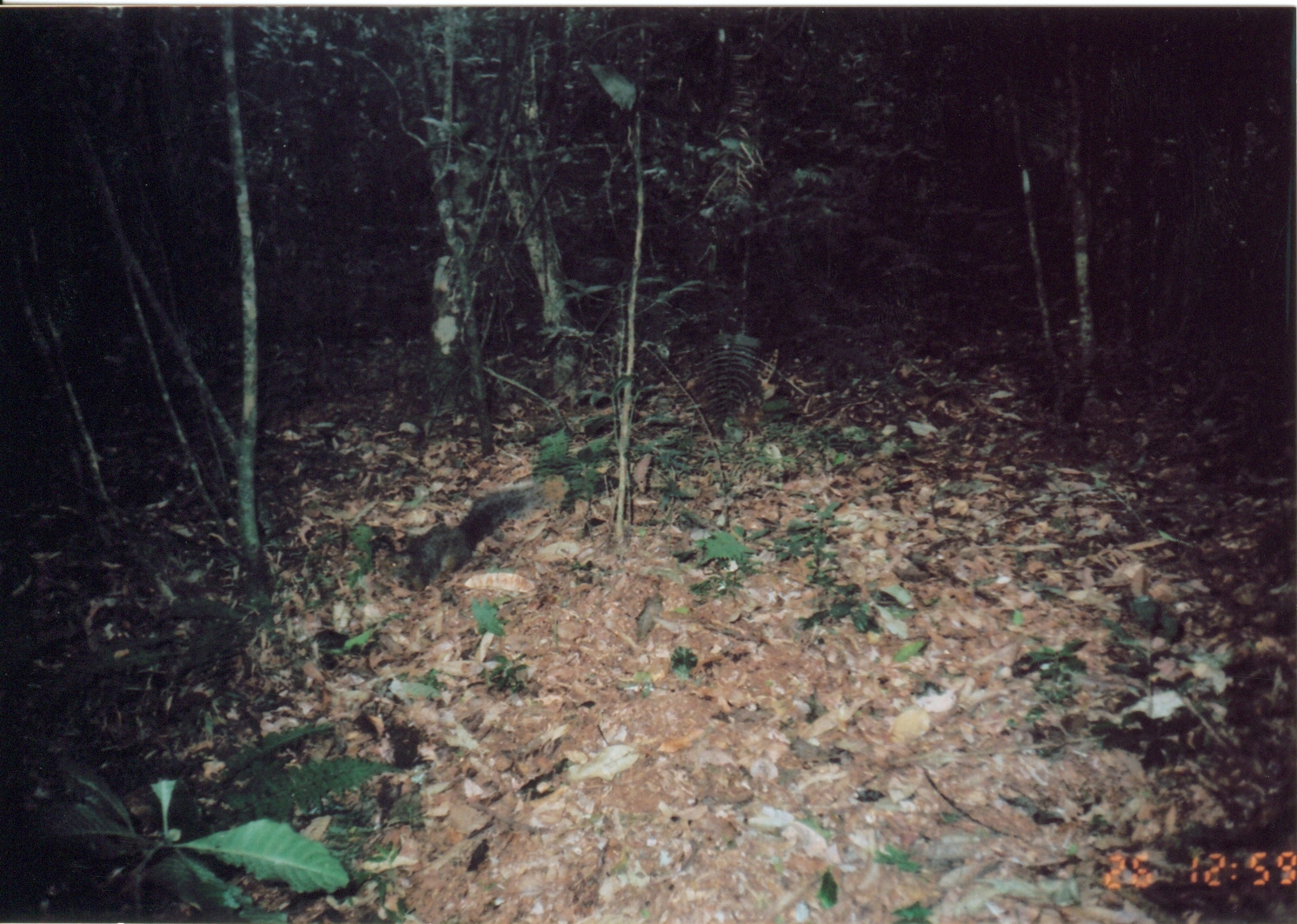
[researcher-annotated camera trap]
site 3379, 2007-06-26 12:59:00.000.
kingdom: Animalia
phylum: Chordata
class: Mammalia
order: Rodentia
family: Sciuridae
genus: Paraxerus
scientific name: Paraxerus vexillarius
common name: swynnerton's bush squirrel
Paraxerus vexillarius (swynnerton's bush squirrel), count 1.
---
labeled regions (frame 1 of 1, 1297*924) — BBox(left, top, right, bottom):
paraxerus vexillarius: BBox(372, 480, 544, 595)